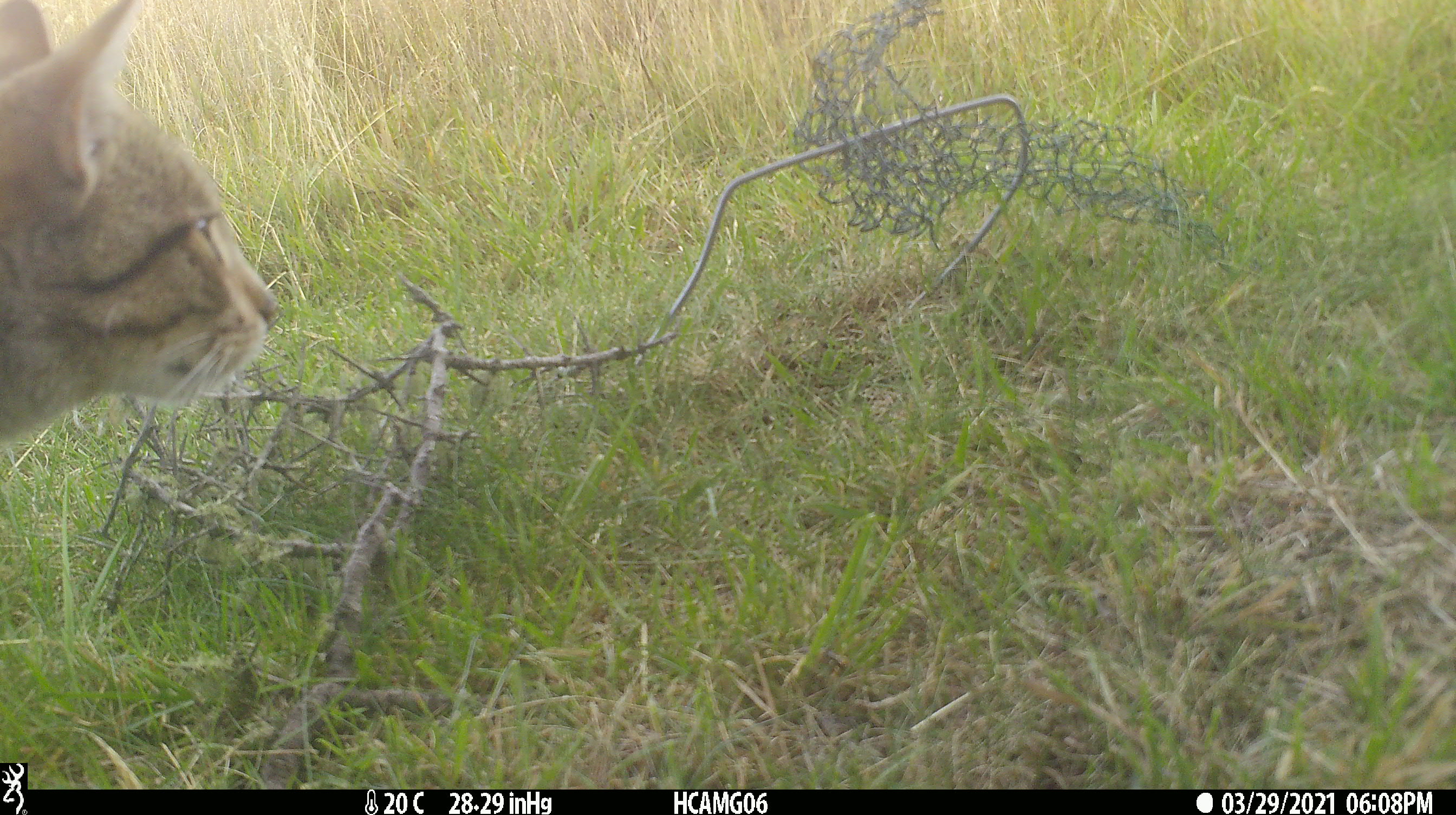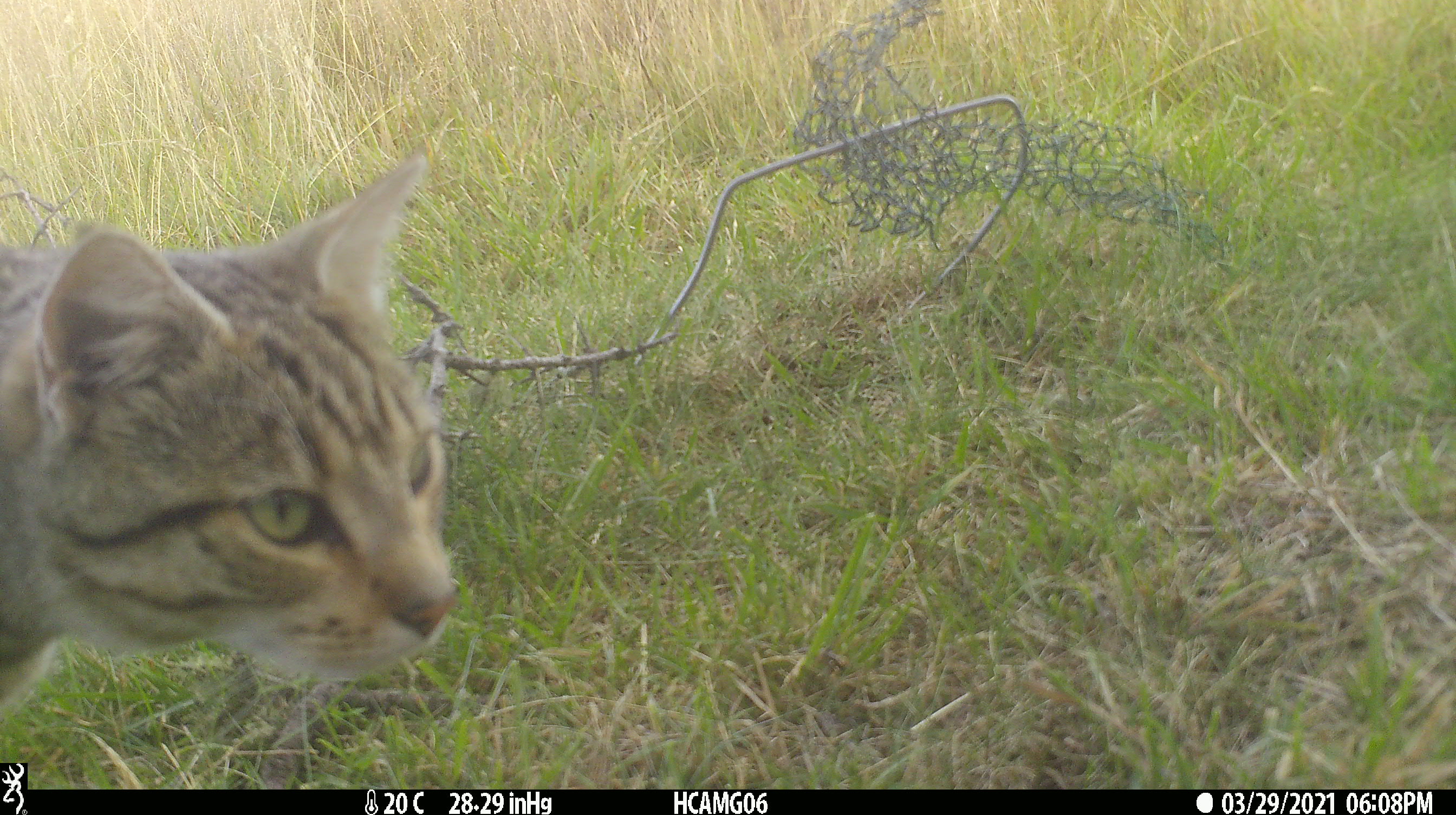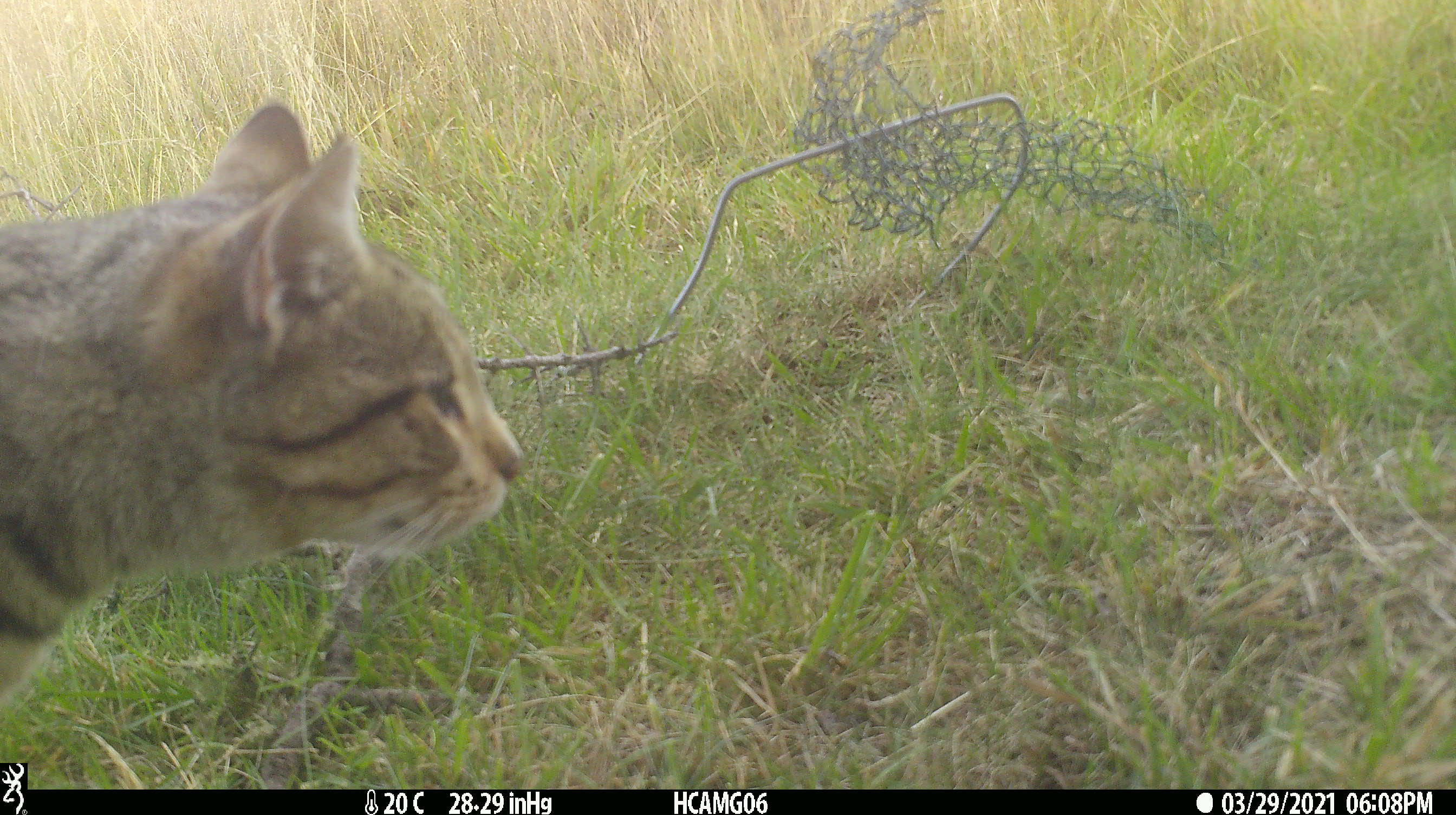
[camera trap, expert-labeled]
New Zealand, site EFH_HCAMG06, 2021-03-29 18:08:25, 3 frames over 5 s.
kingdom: Animalia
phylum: Chordata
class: Mammalia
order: Carnivora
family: Felidae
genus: Felis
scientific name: Felis catus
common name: domestic cat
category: cat